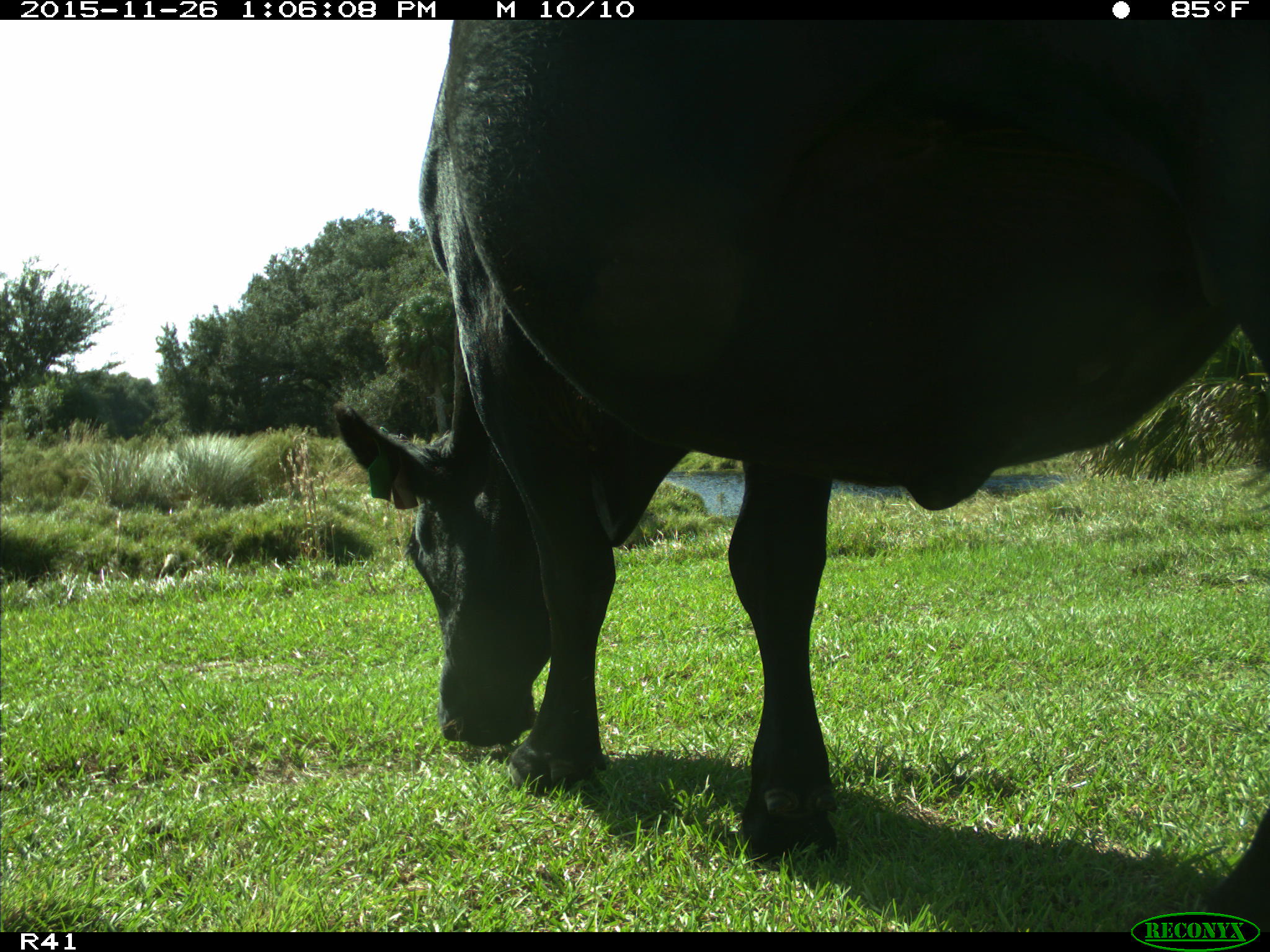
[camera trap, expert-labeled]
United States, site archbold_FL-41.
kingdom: Animalia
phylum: Chordata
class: Mammalia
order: Artiodactyla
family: Bovidae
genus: Bos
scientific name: Bos taurus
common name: domestic cow